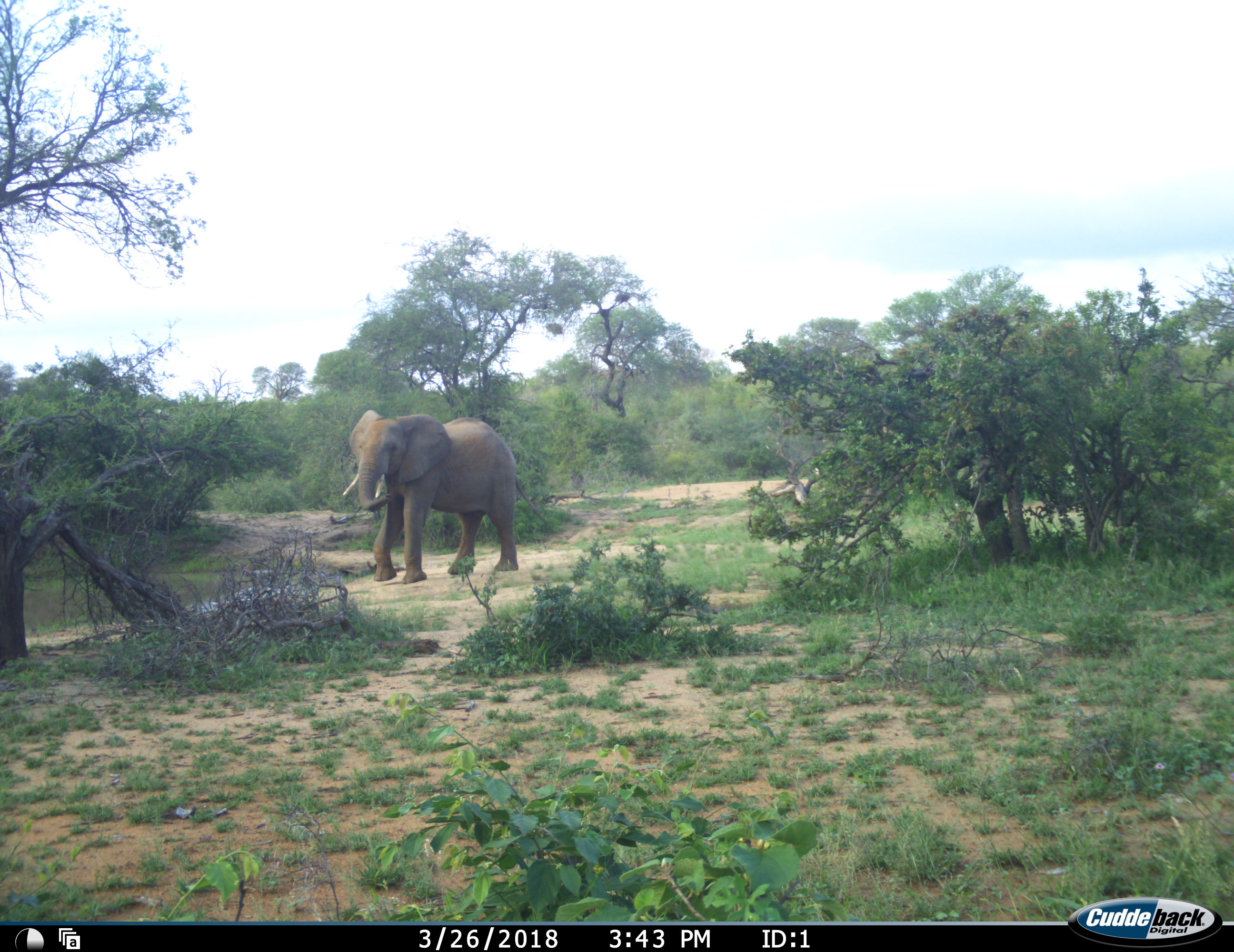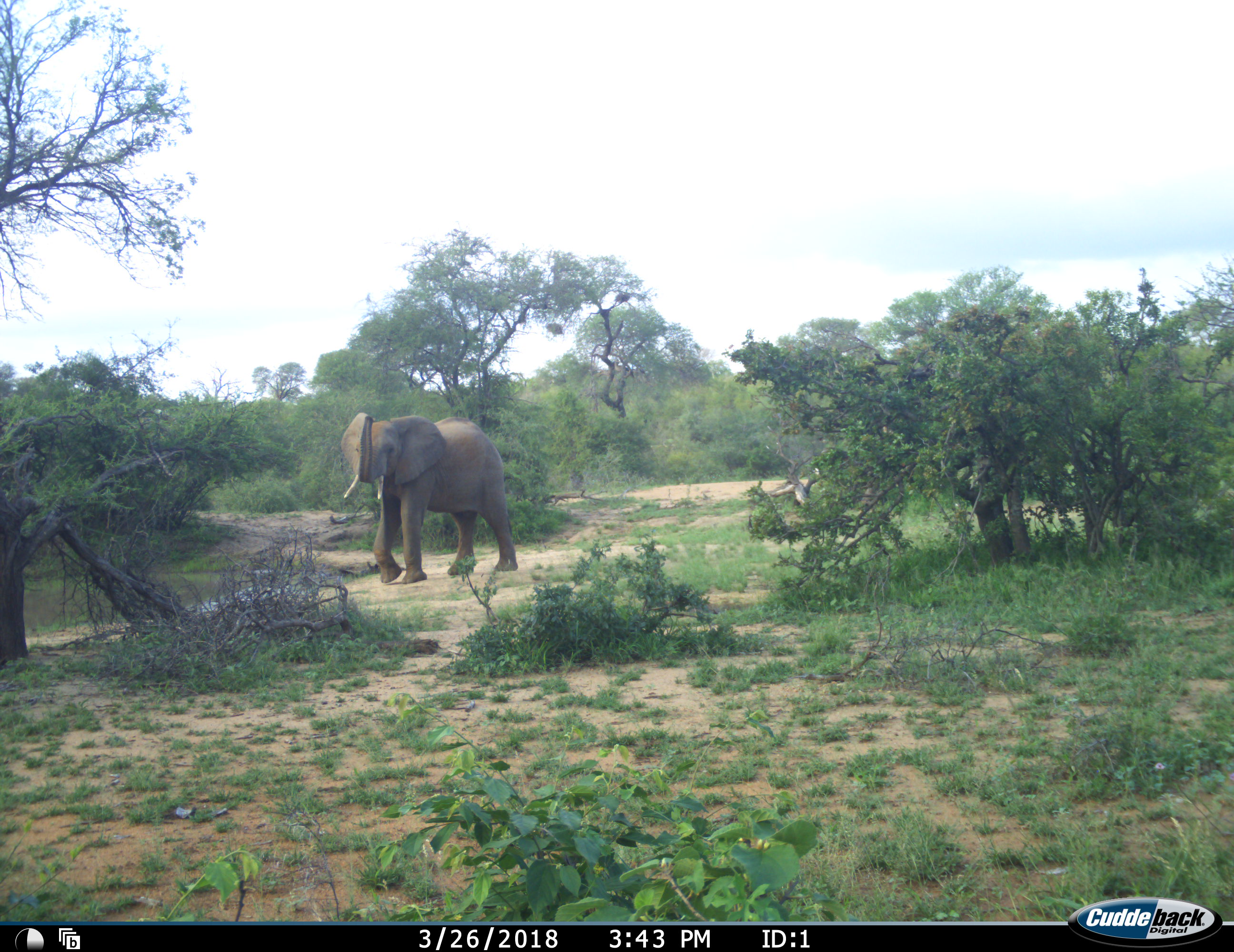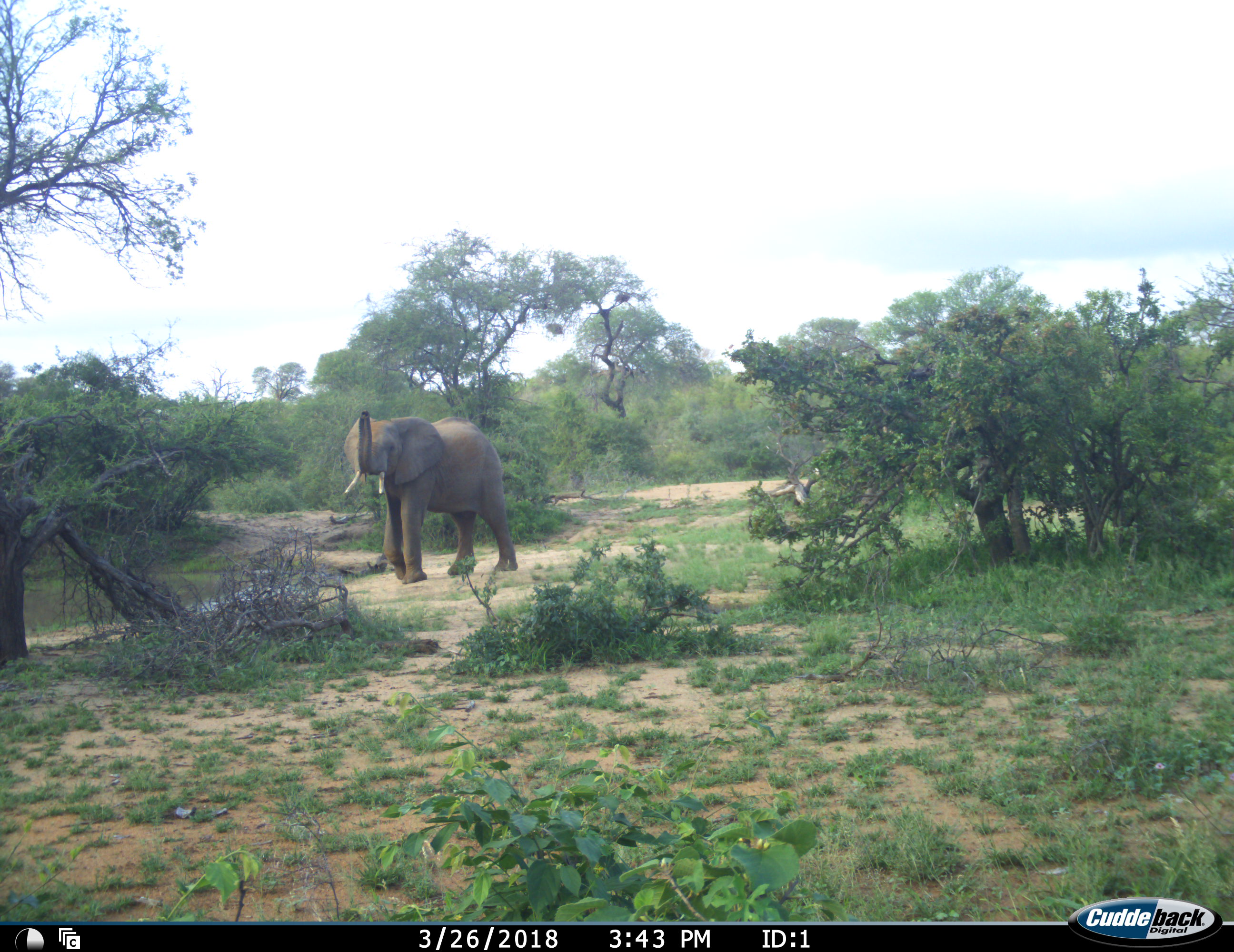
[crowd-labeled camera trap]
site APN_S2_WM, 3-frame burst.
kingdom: Animalia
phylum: Chordata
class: Mammalia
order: Proboscidea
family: Elephantidae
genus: Loxodonta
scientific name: Loxodonta africana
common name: african bush elephant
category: elephant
Elephant (african bush elephant) (Loxodonta africana), count 1. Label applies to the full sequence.